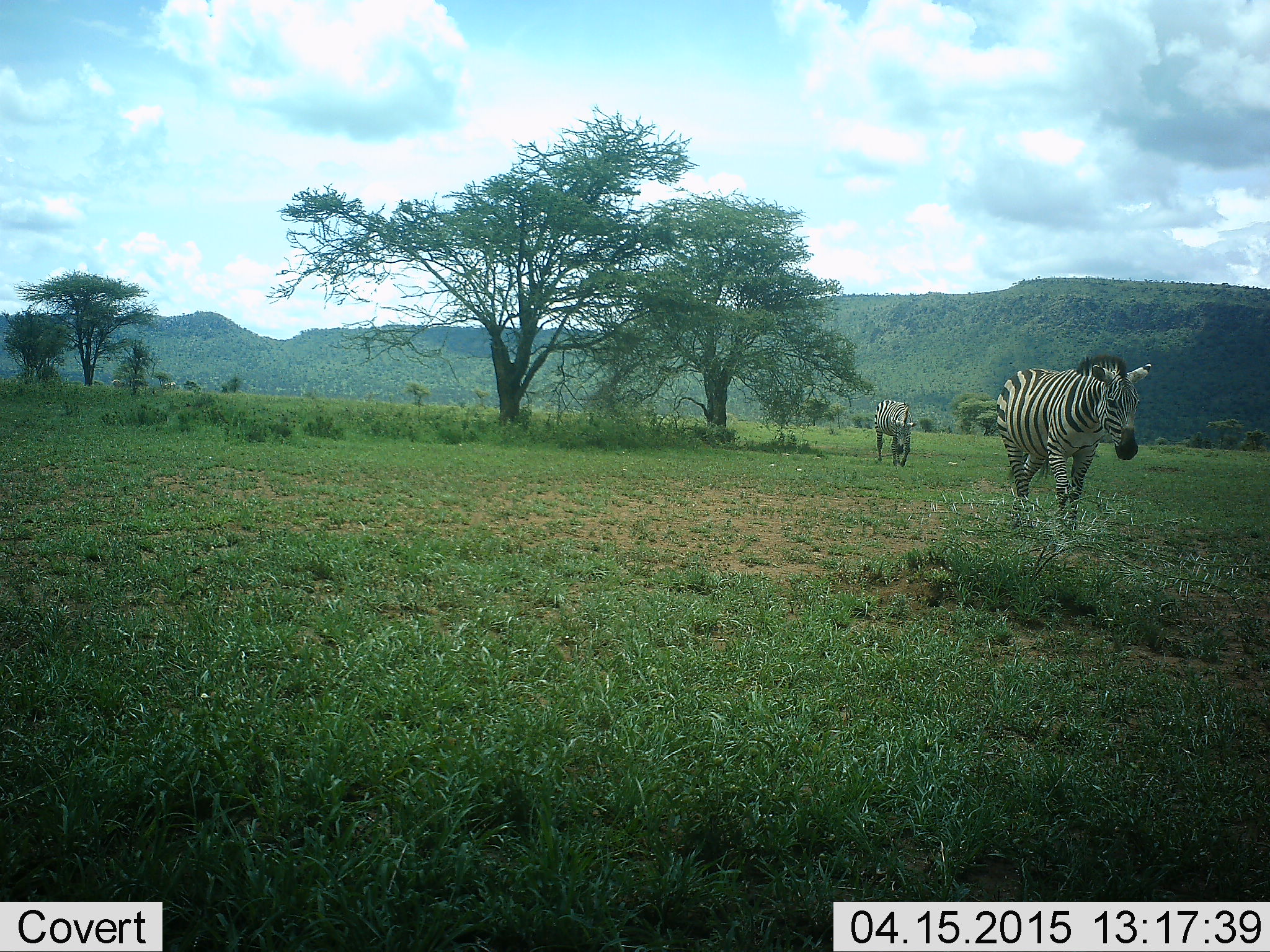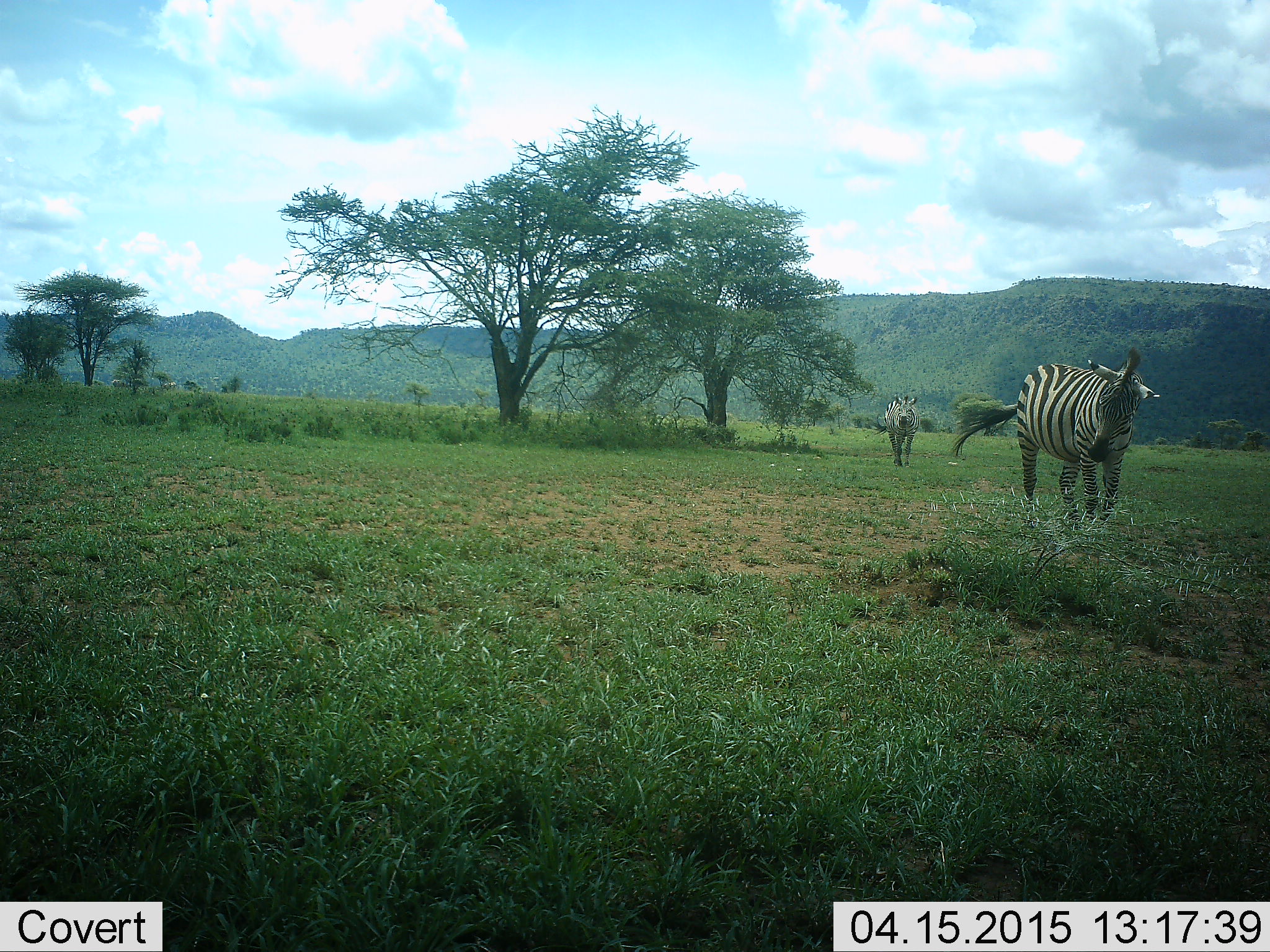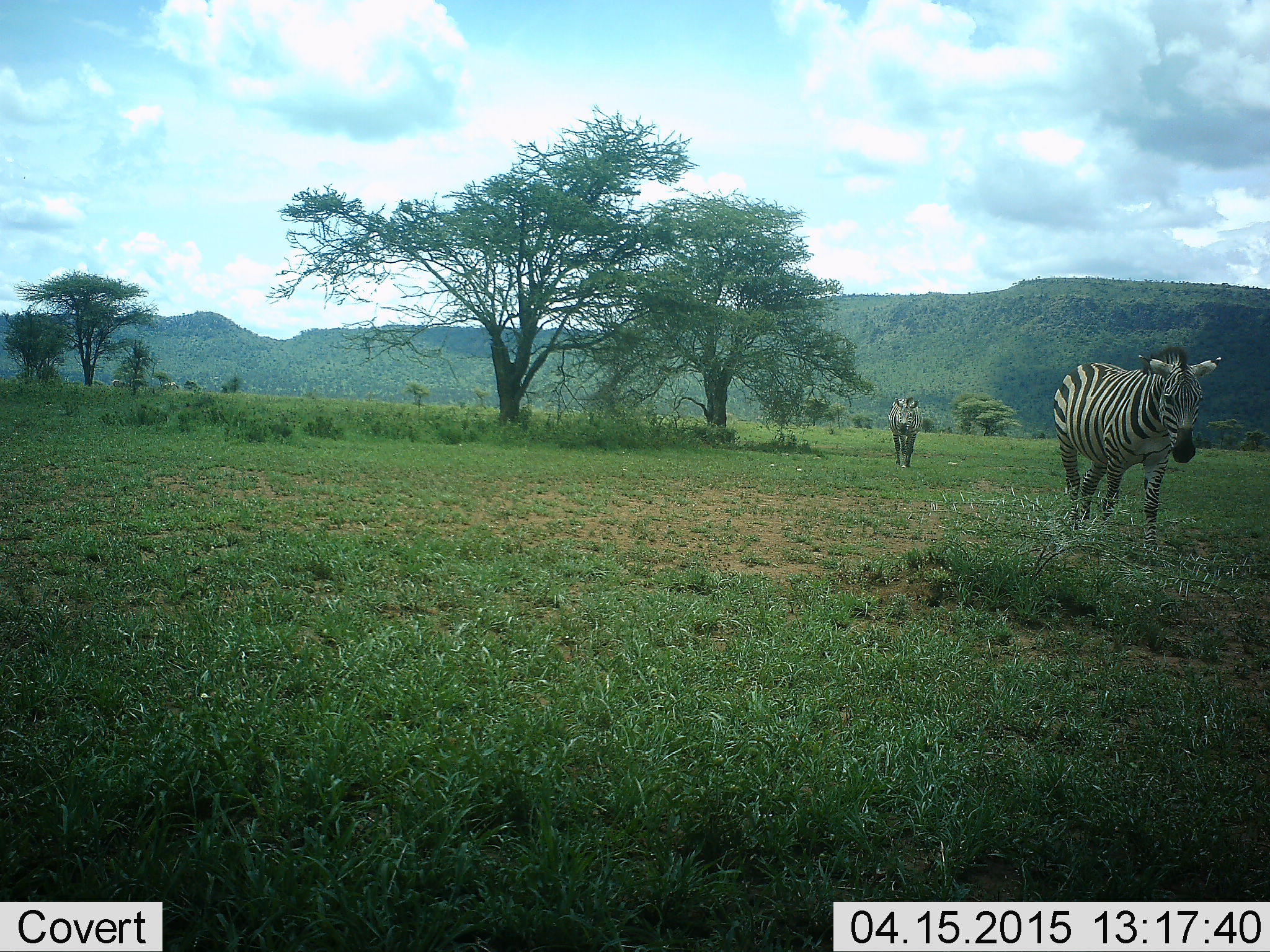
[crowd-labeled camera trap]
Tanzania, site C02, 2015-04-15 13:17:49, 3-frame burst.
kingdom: Animalia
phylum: Chordata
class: Mammalia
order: Perissodactyla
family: Equidae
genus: Equus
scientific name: Equus quagga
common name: plains zebra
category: zebra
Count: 2.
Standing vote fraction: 0%.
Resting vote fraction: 0%.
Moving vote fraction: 100%.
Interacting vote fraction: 0%.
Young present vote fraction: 0%.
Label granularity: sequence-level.